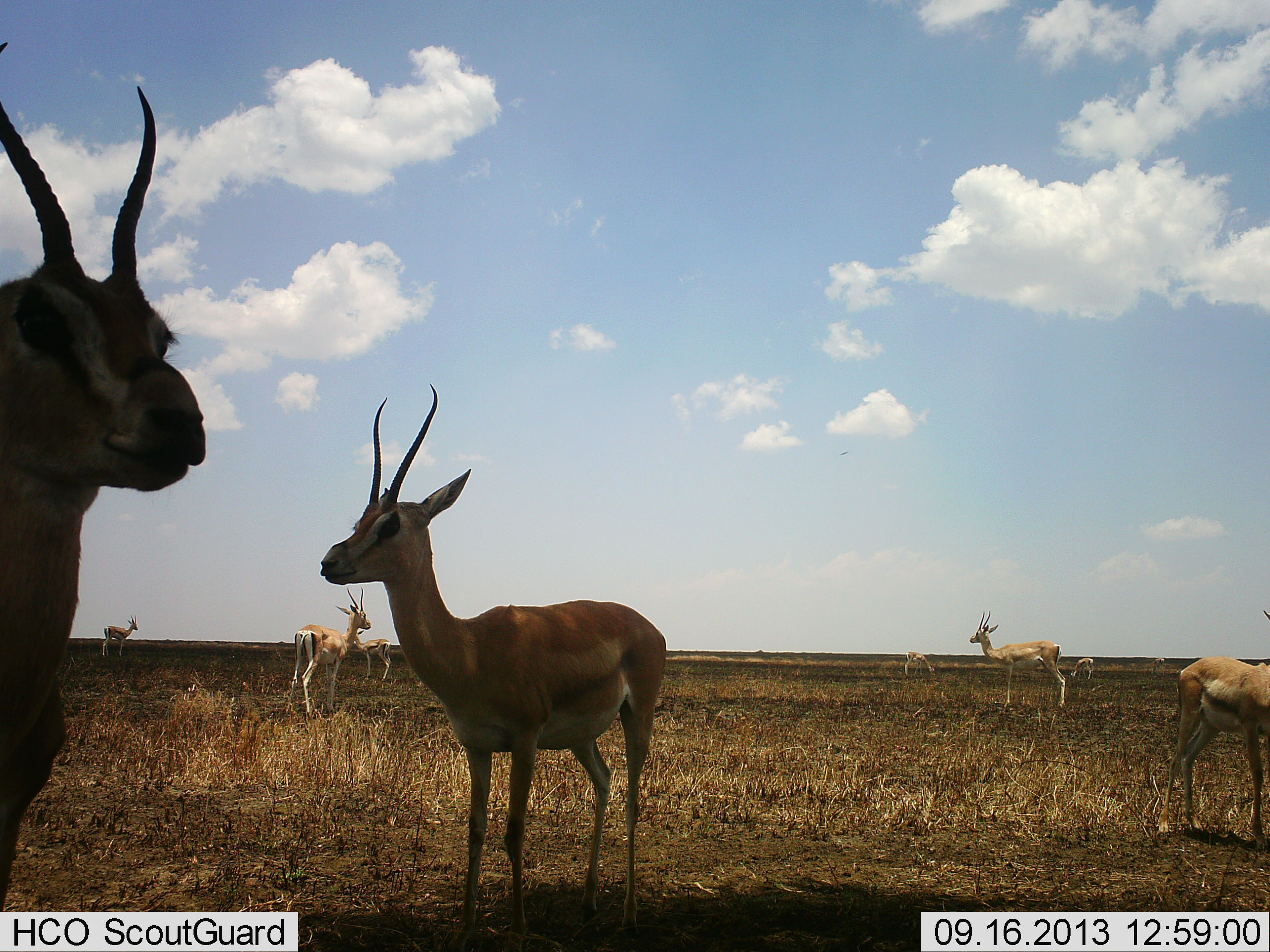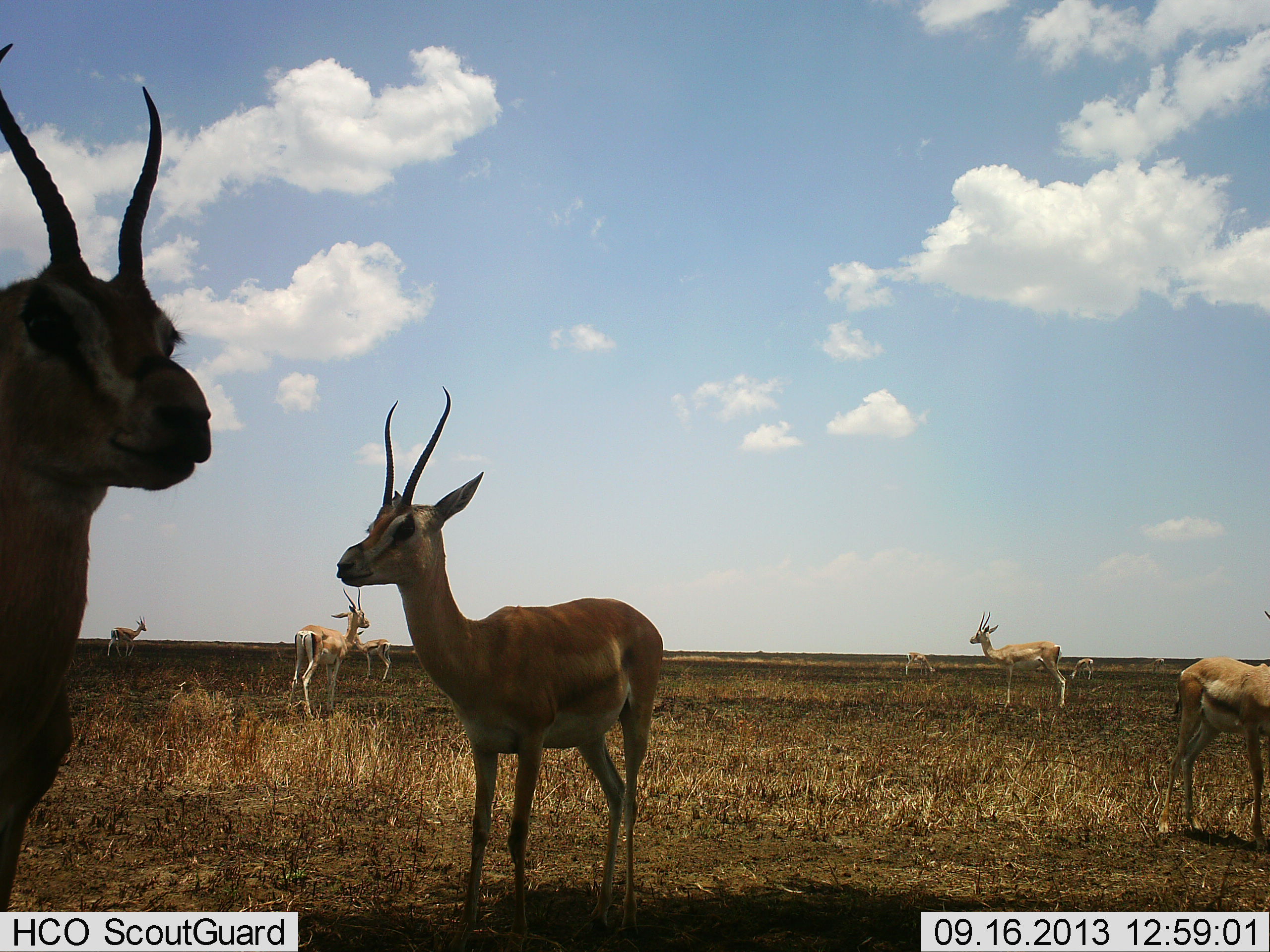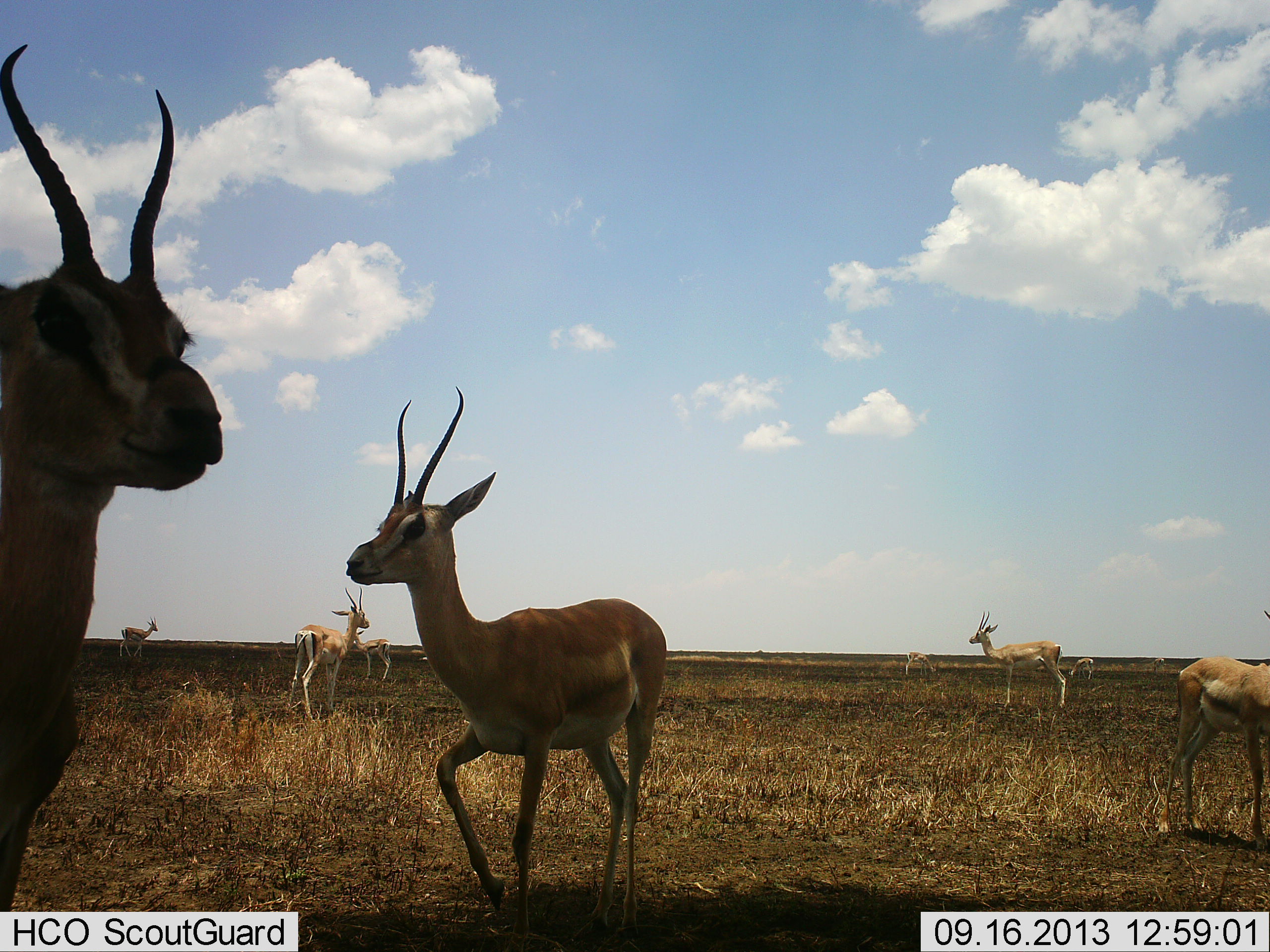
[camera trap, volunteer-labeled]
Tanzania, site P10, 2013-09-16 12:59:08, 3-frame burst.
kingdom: Animalia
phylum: Chordata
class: Mammalia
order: Artiodactyla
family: Bovidae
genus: Nanger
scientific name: Nanger granti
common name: grant's gazelle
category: gazellegrants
Gazellegrants (grant's gazelle) (Nanger granti), count 9. Behavior (volunteer vote fractions): standing 100%, resting 0%, moving 30%, interacting 10%. Young present (vote fraction): 10%. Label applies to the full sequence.